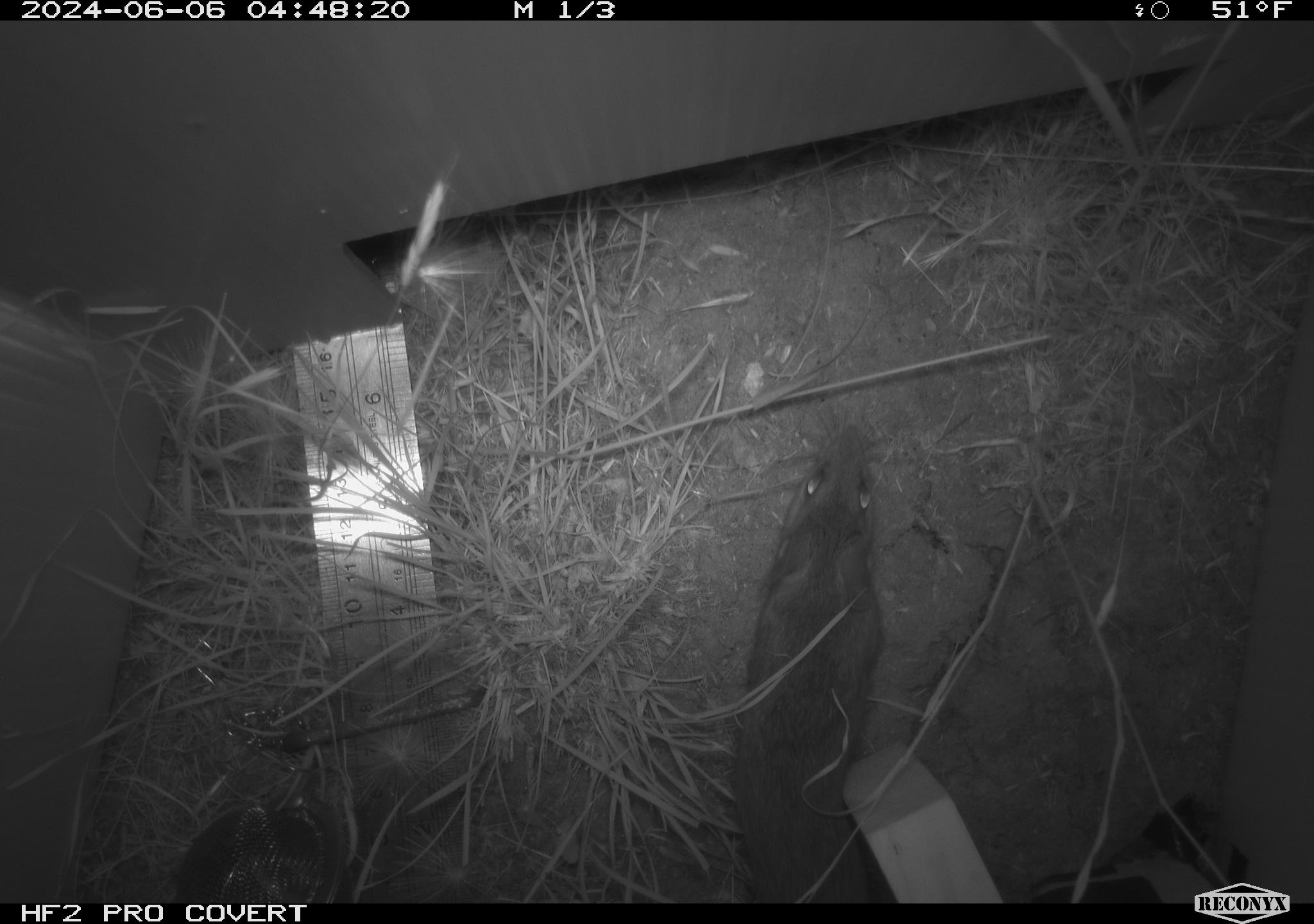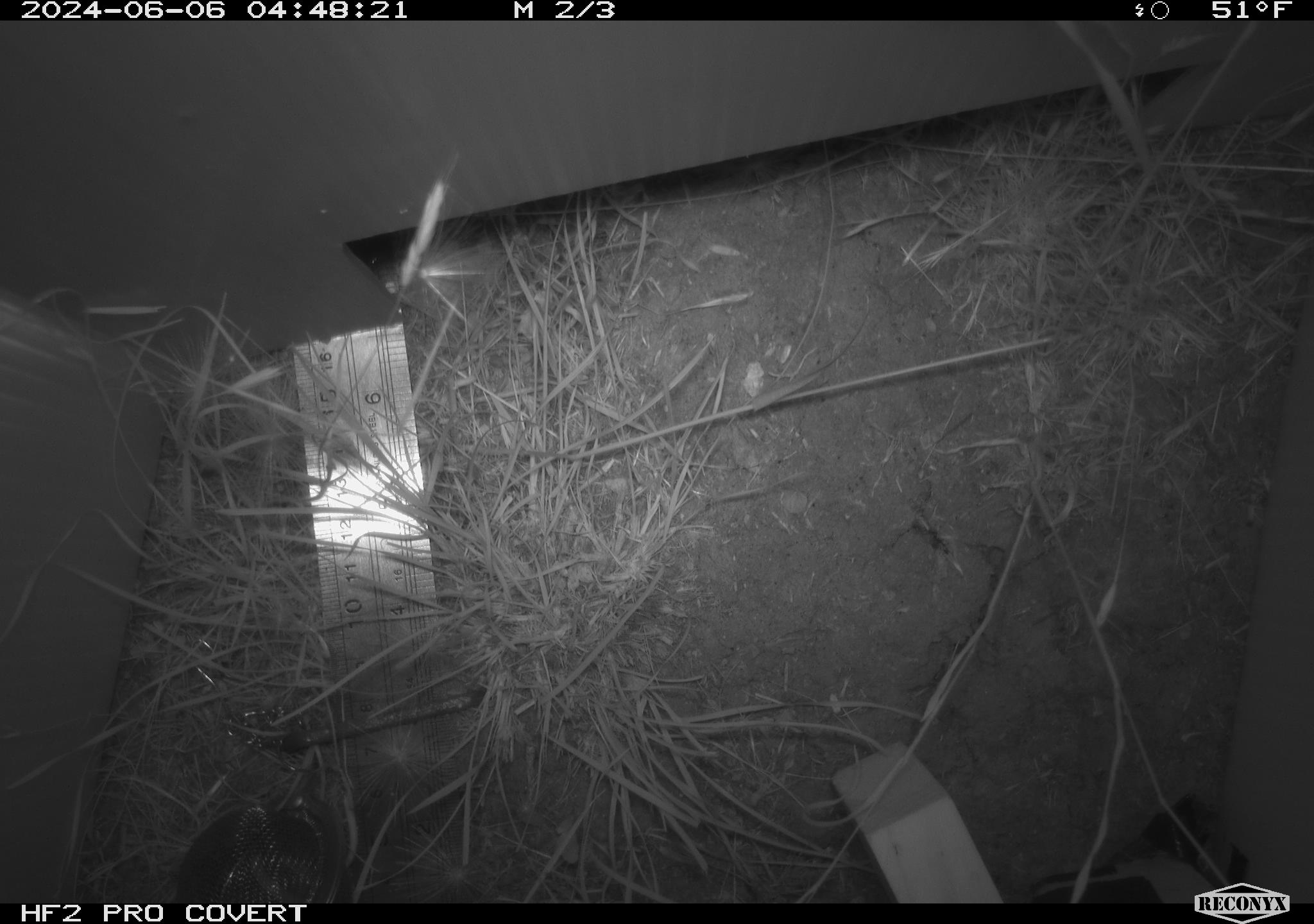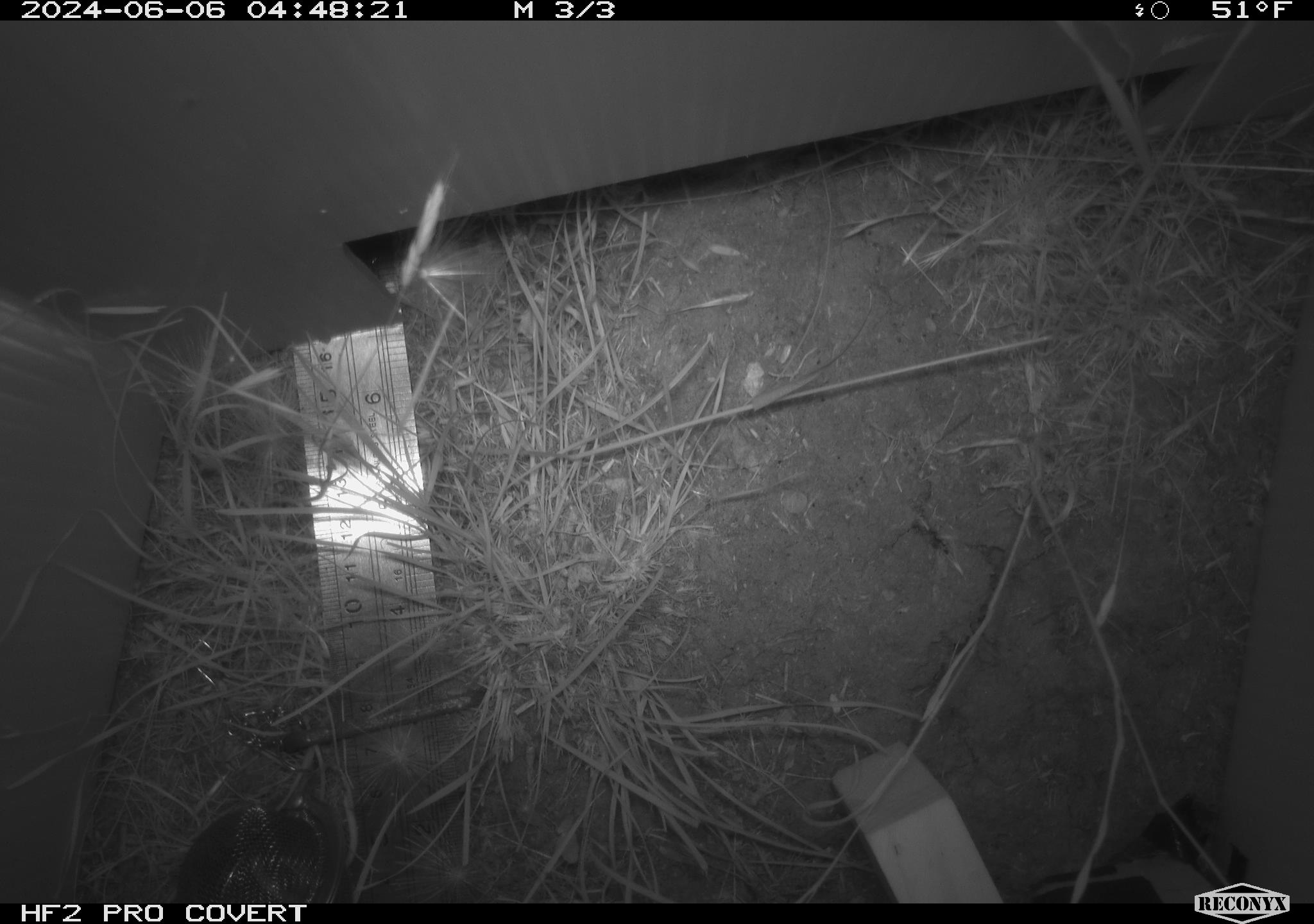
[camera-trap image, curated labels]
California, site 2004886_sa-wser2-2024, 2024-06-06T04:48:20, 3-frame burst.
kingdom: Animalia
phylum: Chordata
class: Mammalia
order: Rodentia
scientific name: Rodentia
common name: mouse species